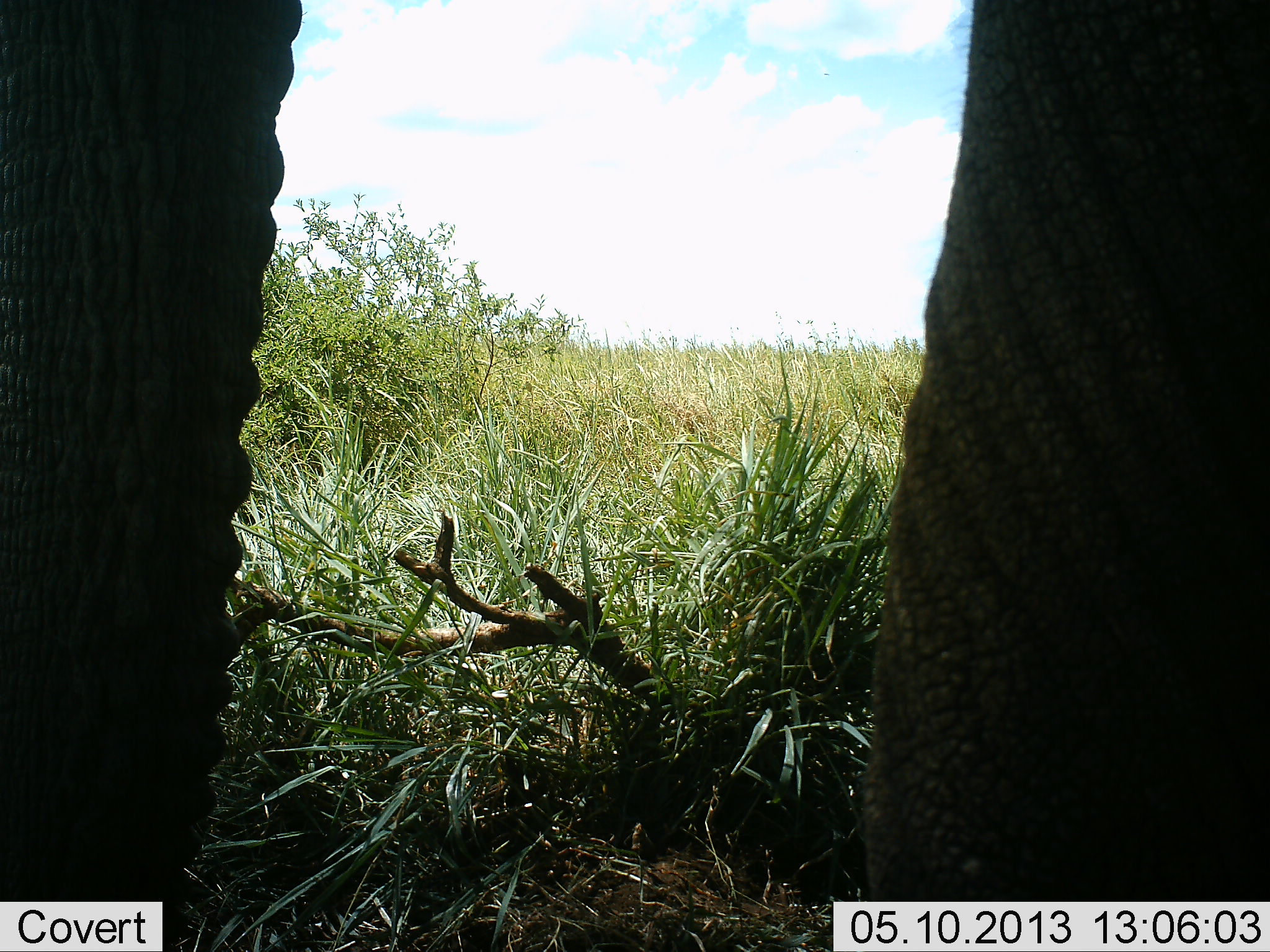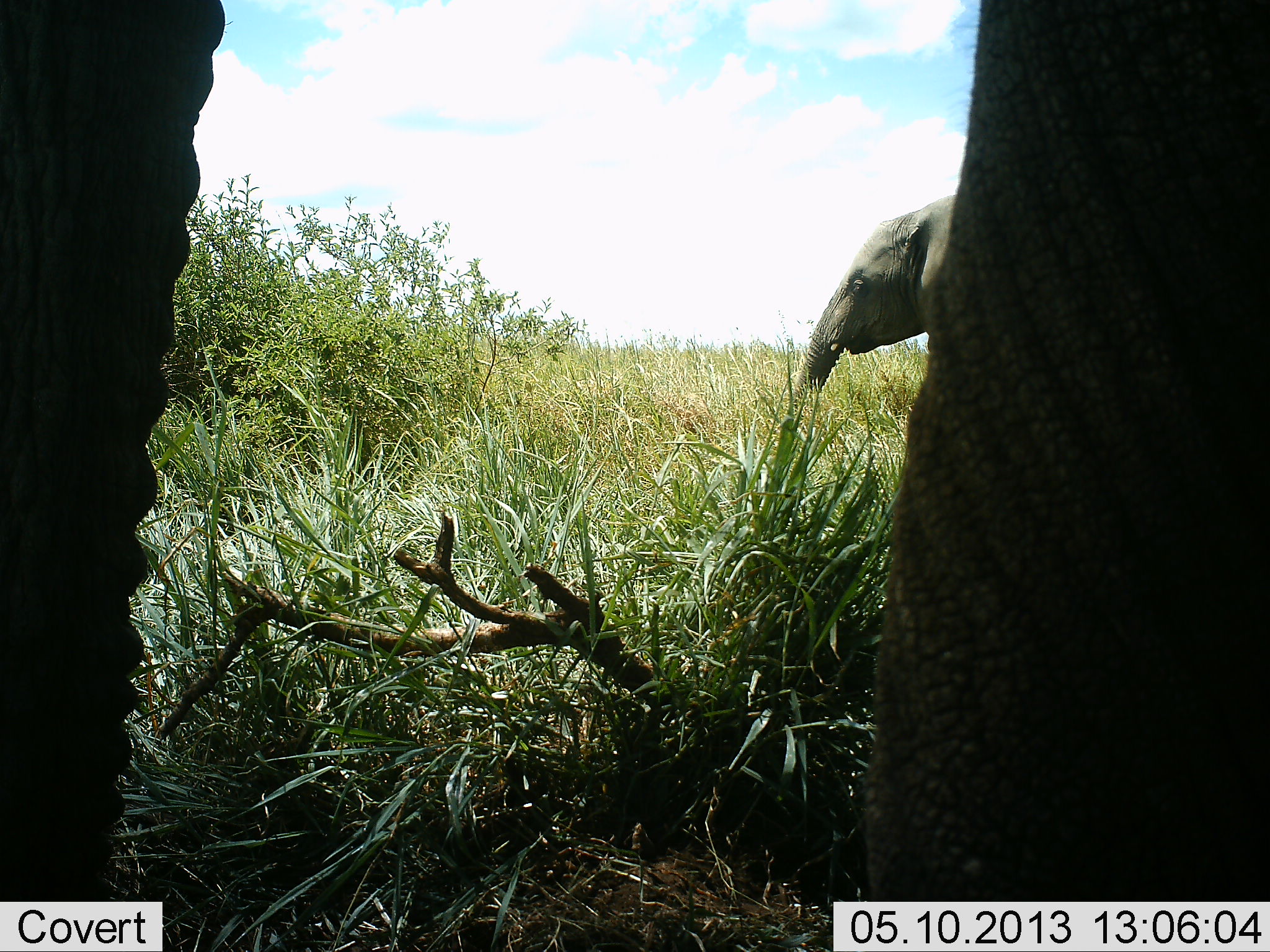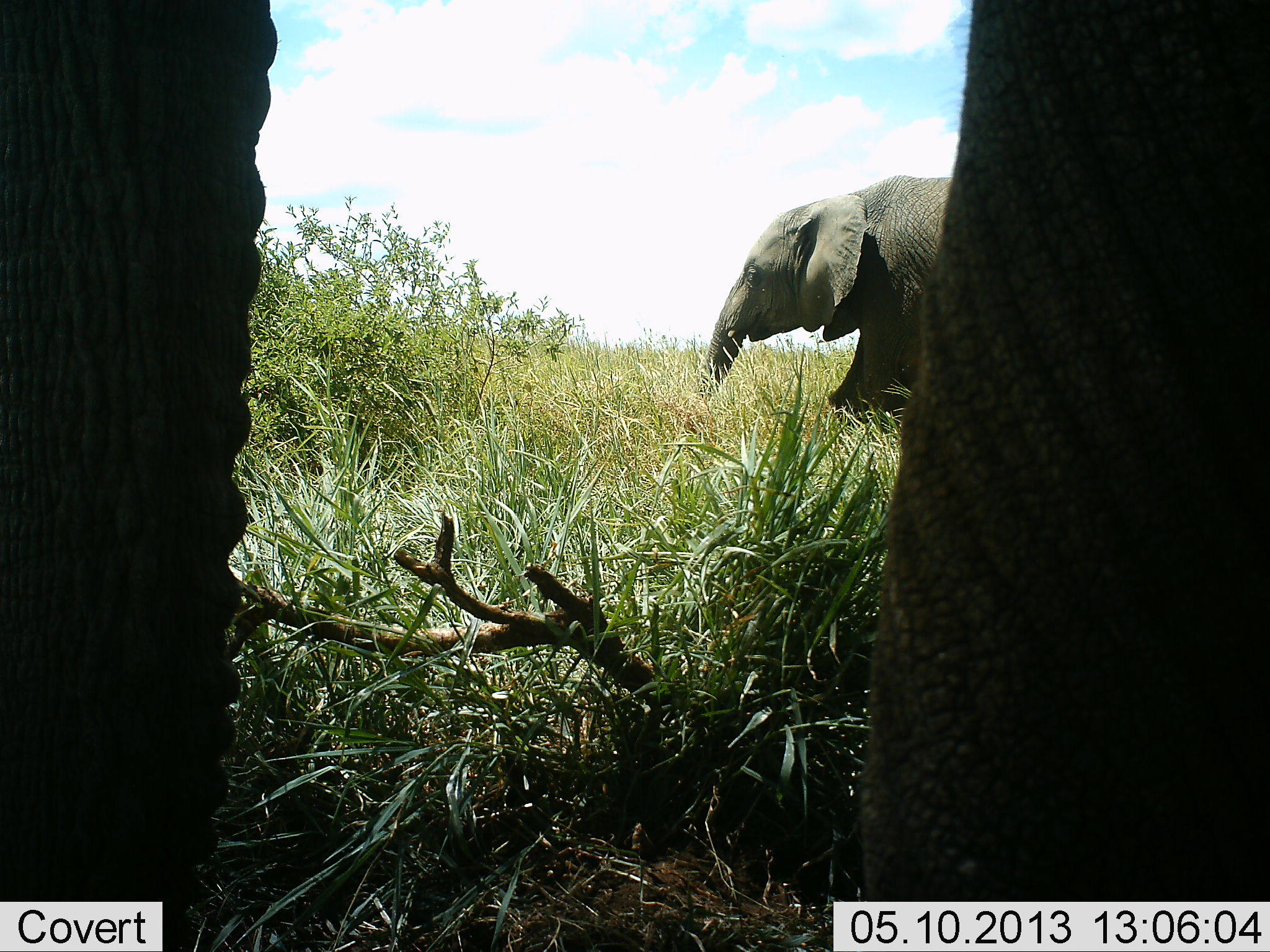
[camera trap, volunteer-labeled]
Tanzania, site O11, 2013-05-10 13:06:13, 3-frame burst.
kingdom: Animalia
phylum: Chordata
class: Mammalia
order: Proboscidea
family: Elephantidae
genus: Loxodonta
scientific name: Loxodonta africana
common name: african bush elephant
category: elephant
Elephant (african bush elephant) (Loxodonta africana), count 2. Behavior (volunteer vote fractions): standing 100%, resting 0%, moving 50%, interacting 0%. Young present (vote fraction): 0%. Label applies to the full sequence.